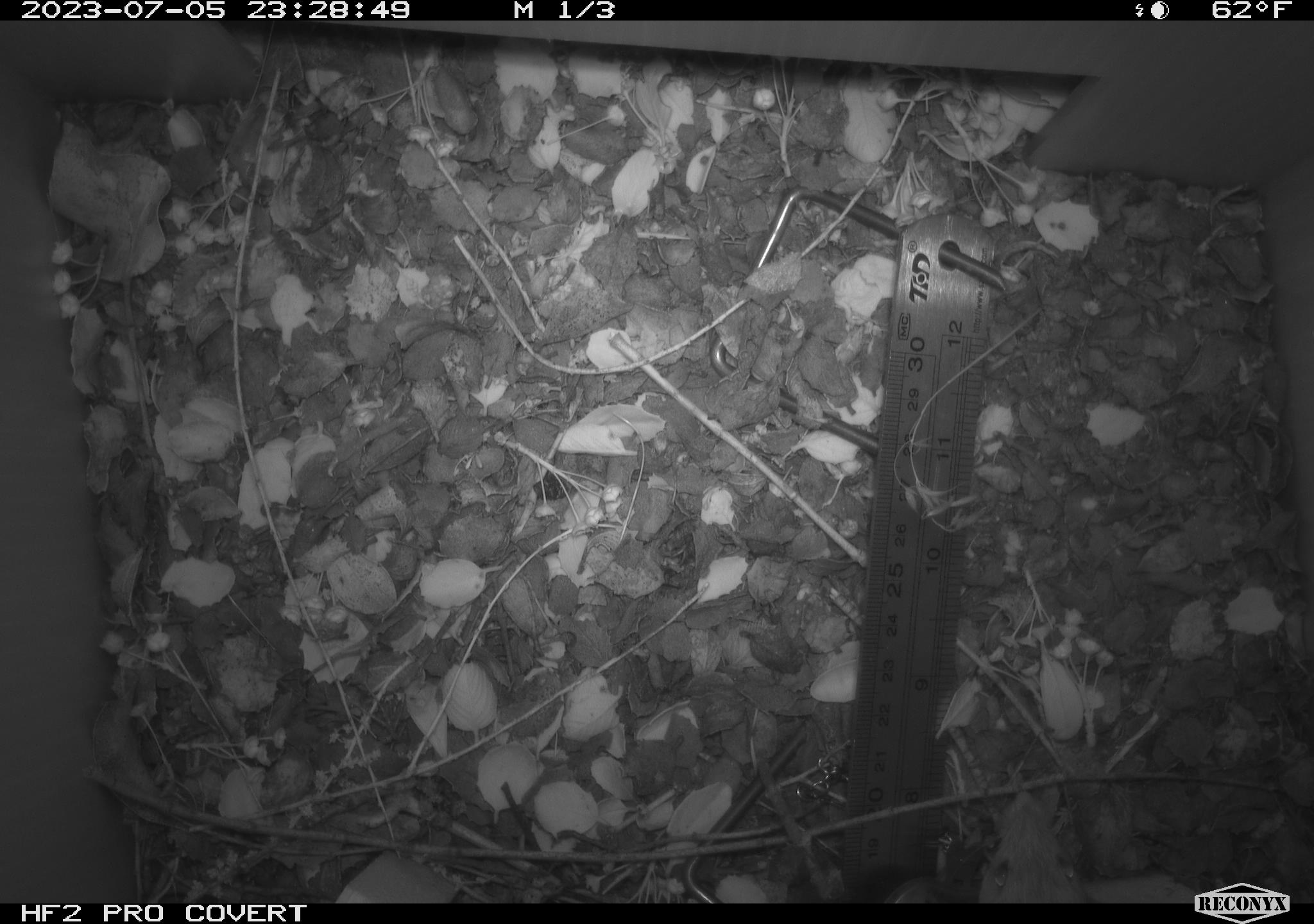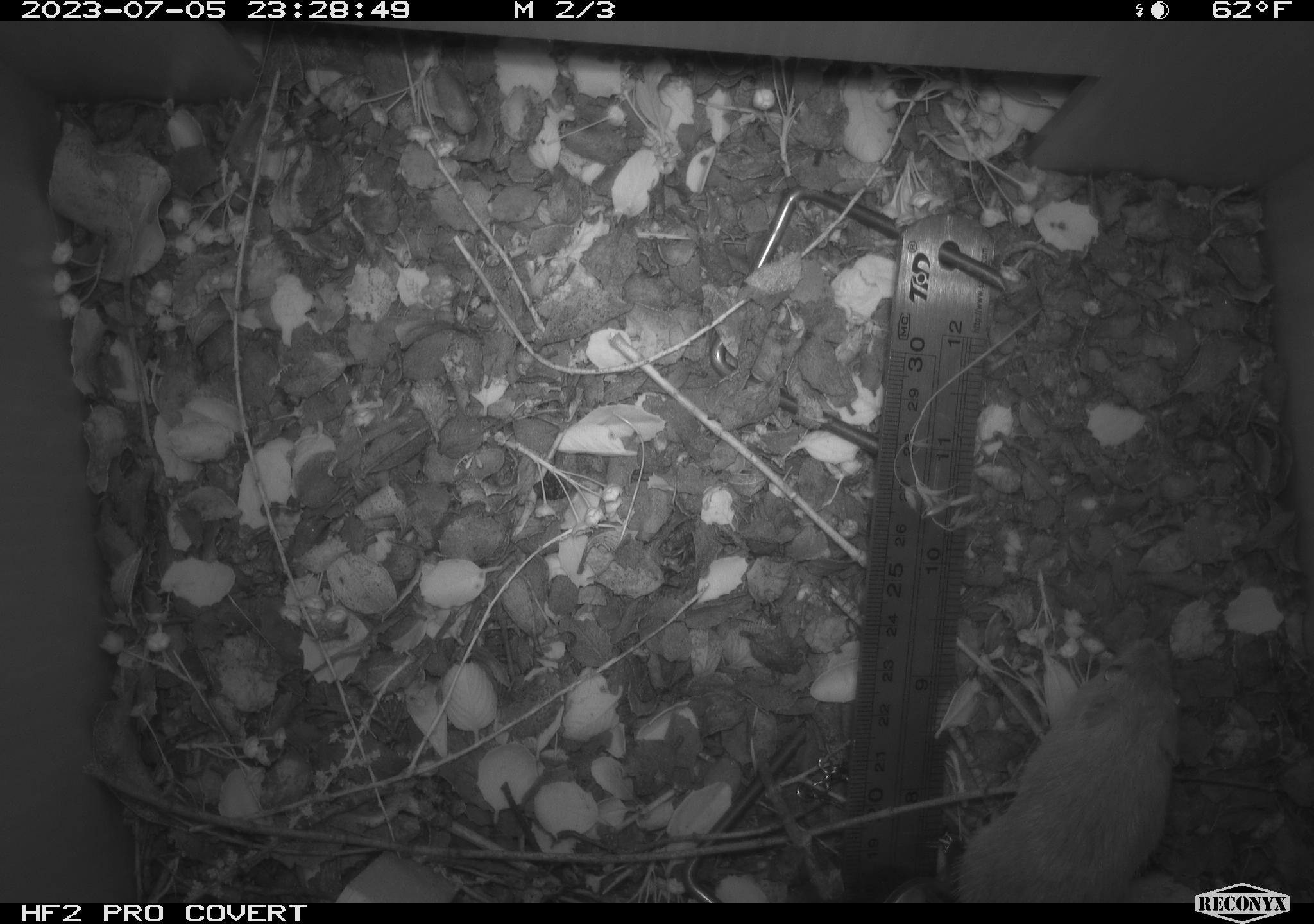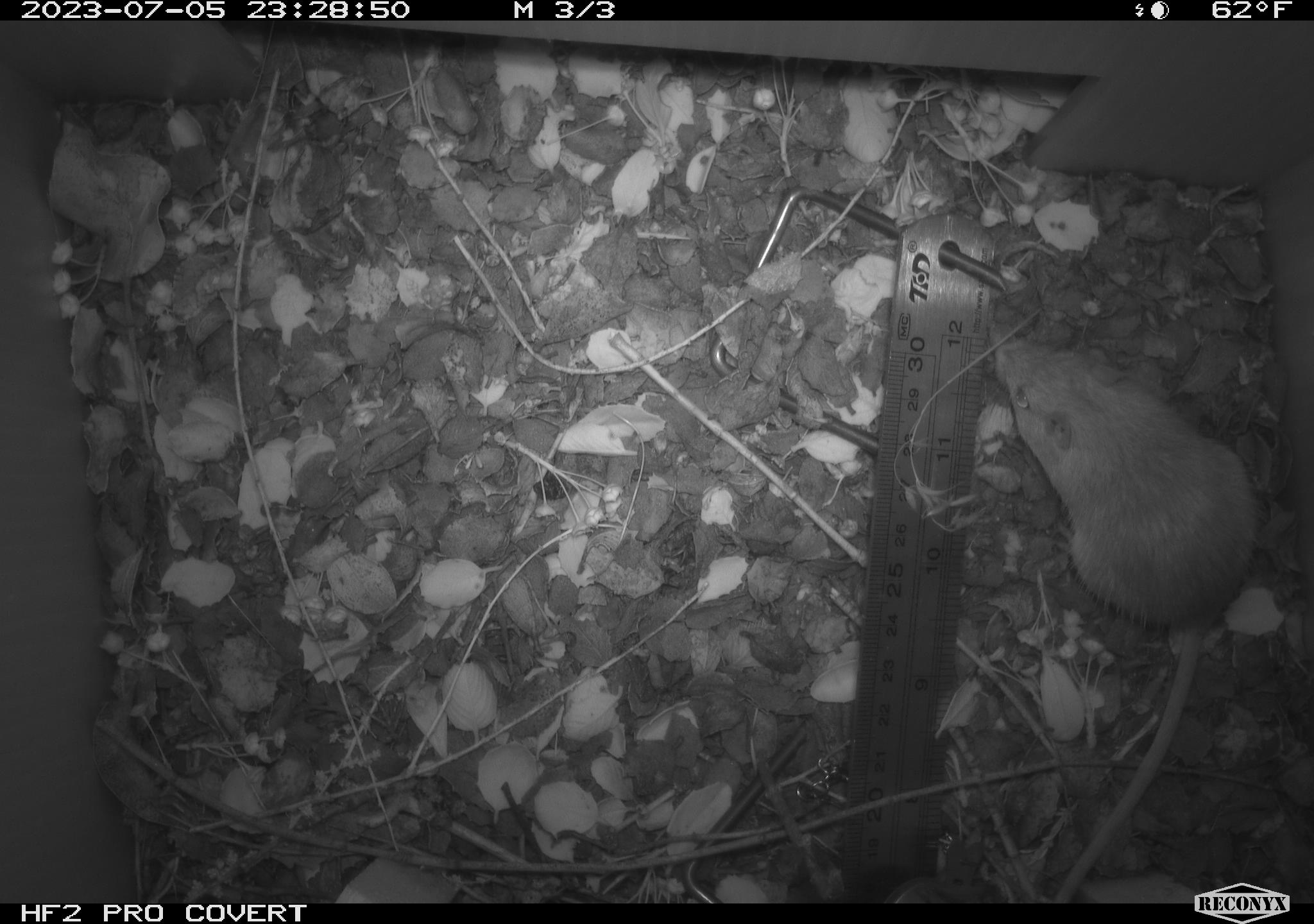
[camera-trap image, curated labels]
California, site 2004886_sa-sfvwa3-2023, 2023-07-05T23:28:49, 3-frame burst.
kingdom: Animalia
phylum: Chordata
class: Mammalia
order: Rodentia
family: Heteromyidae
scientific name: Heteromyidae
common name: kangaroo rats and pocket mice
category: heteromyidae family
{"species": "heteromyidae family (kangaroo rats and pocket mice) (Heteromyidae)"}